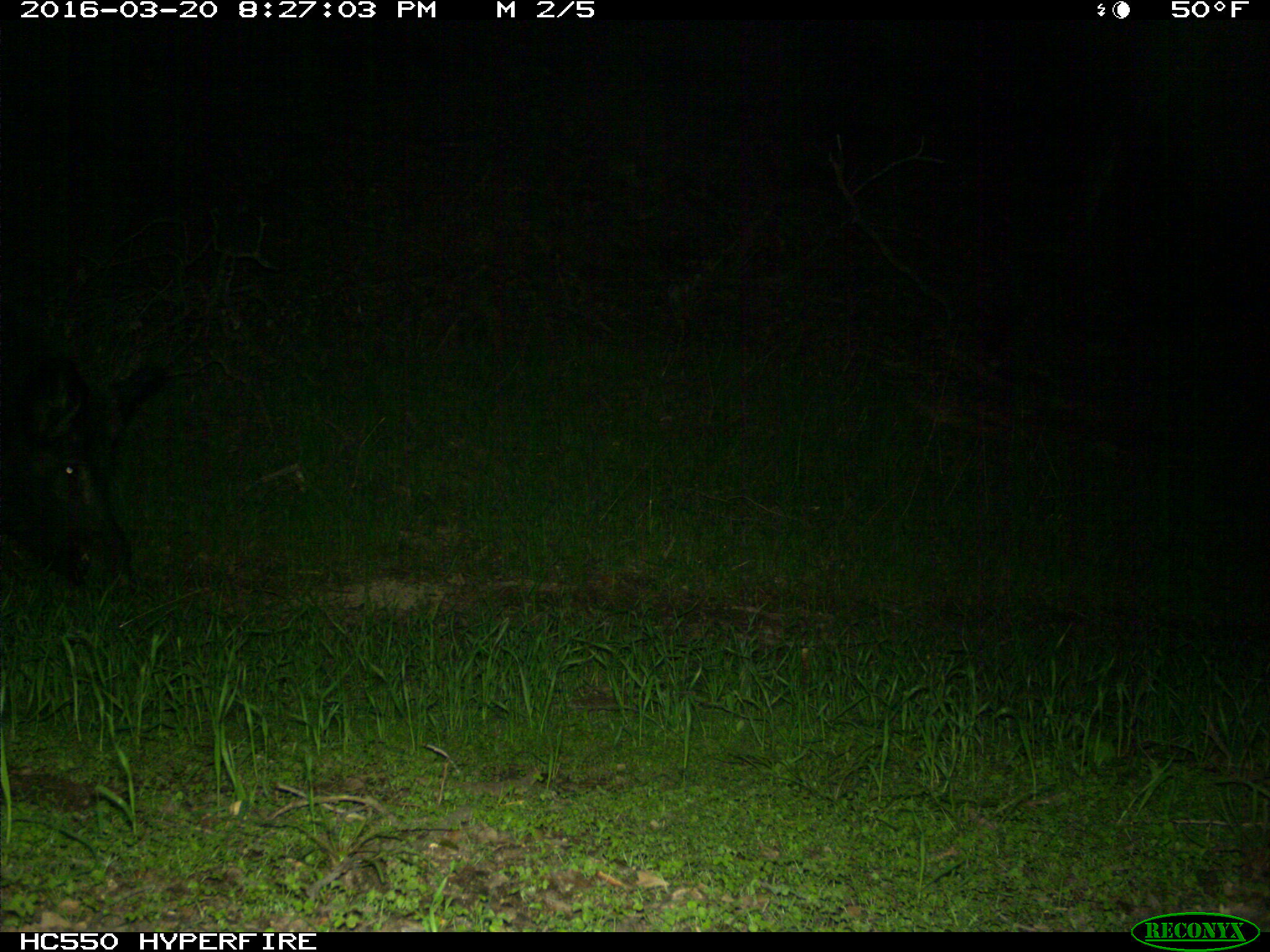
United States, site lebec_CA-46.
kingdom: Animalia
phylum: Chordata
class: Mammalia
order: Artiodactyla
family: Suidae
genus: Sus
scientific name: Sus scrofa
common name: wild boar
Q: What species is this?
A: Sus scrofa (wild boar).